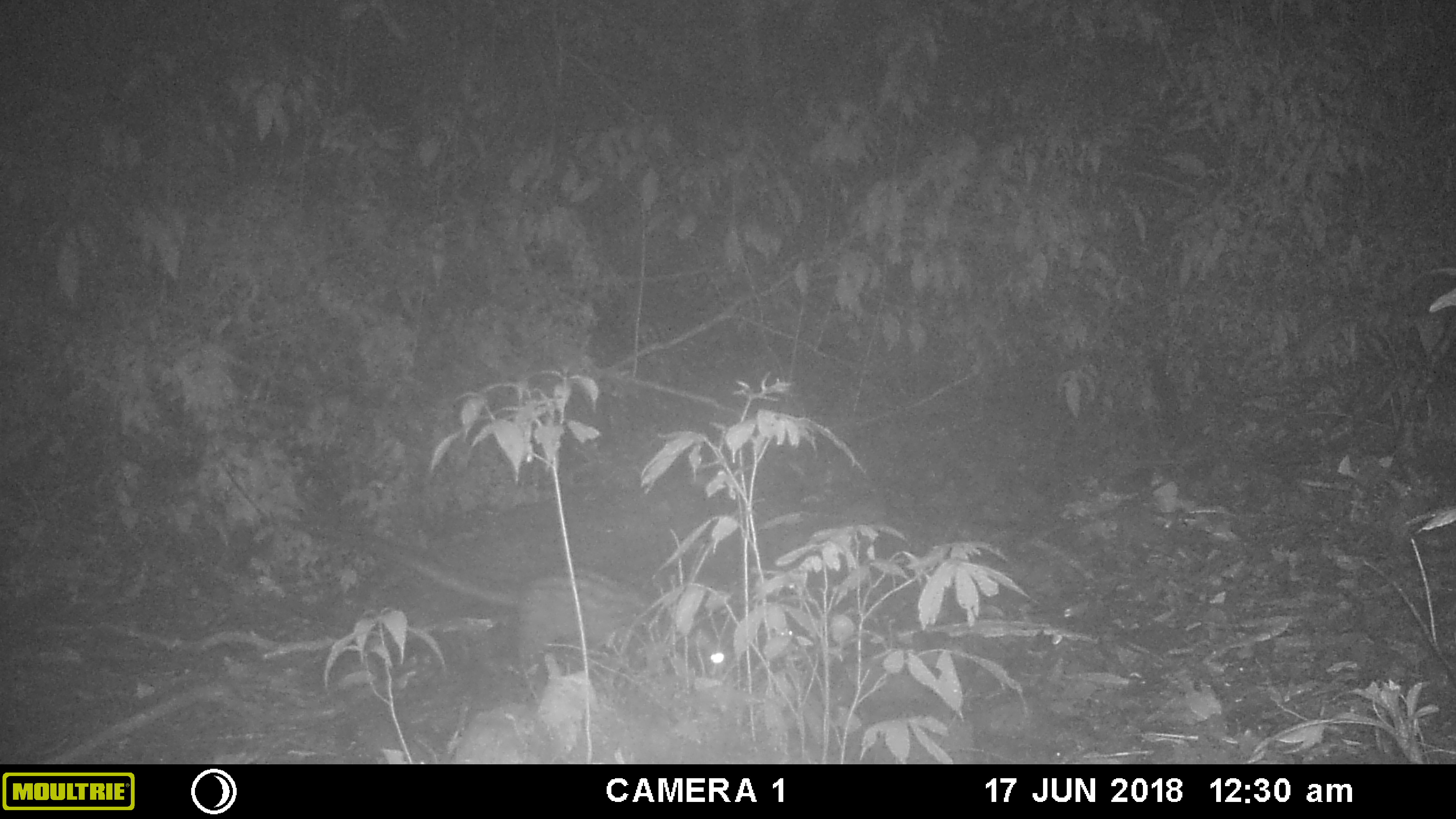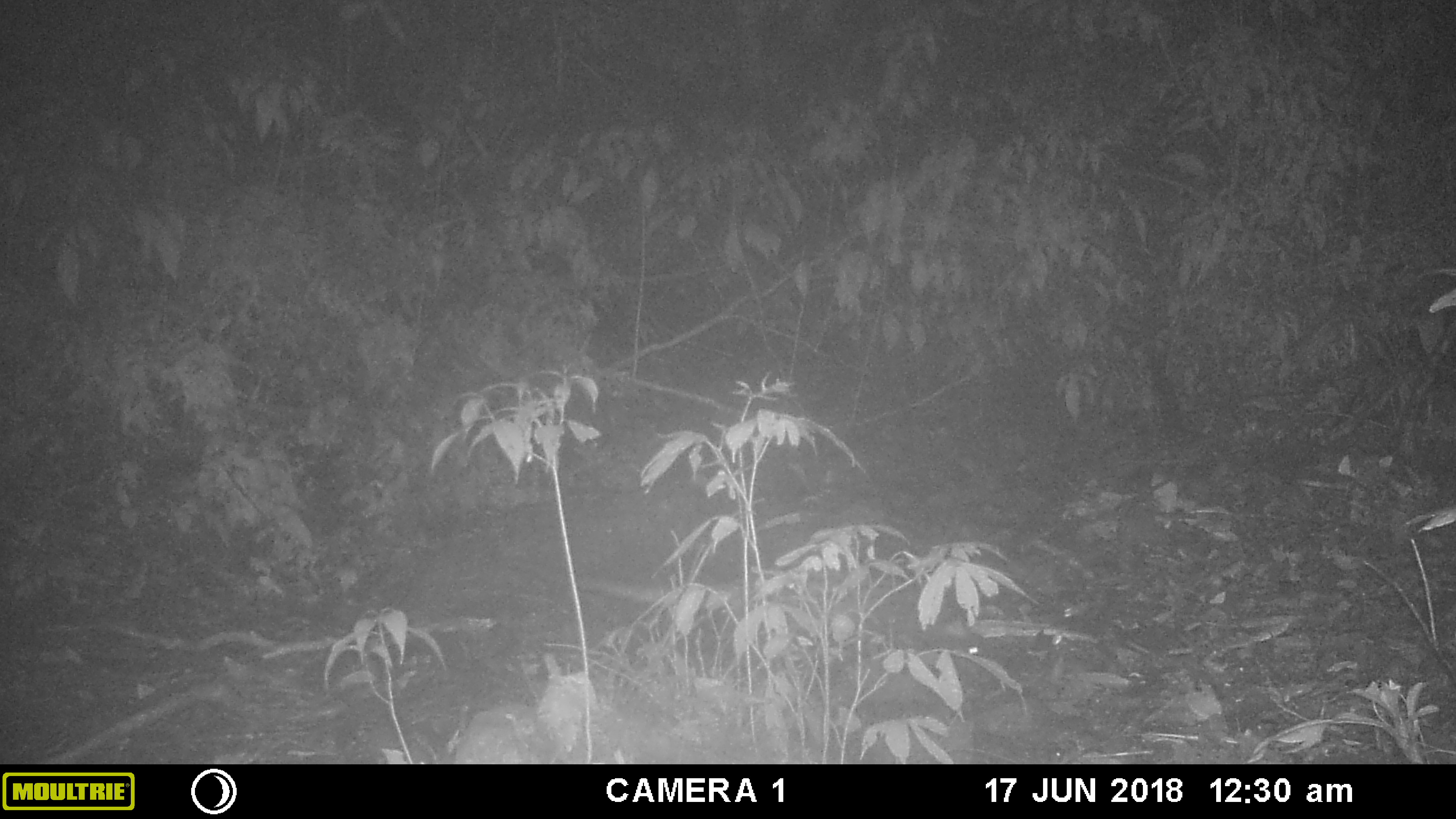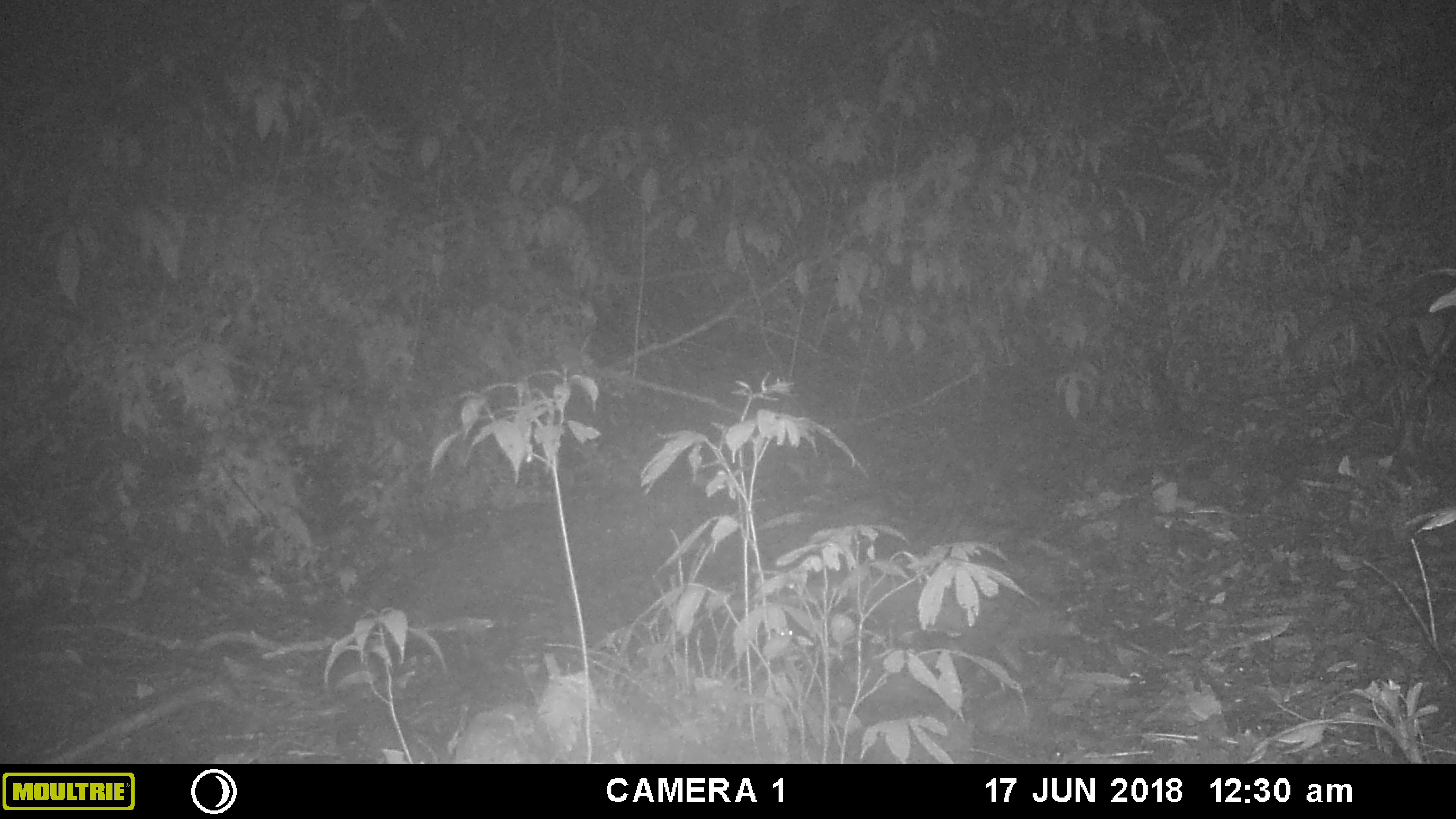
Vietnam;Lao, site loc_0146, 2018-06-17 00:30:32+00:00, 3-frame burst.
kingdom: Animalia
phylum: Chordata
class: Mammalia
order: Carnivora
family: Viverridae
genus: Paradoxurus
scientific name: Paradoxurus hermaphroditus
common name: common palm civet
Common palm civet (Paradoxurus hermaphroditus). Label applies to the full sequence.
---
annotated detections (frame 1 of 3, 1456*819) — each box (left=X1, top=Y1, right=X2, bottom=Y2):
common palm civet: (left=285, top=517, right=735, bottom=696)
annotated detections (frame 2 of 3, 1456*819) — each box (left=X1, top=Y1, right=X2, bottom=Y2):
common palm civet: (left=495, top=552, right=996, bottom=677)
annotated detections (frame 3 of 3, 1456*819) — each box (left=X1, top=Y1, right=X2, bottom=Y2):
common palm civet: (left=721, top=571, right=1082, bottom=701)